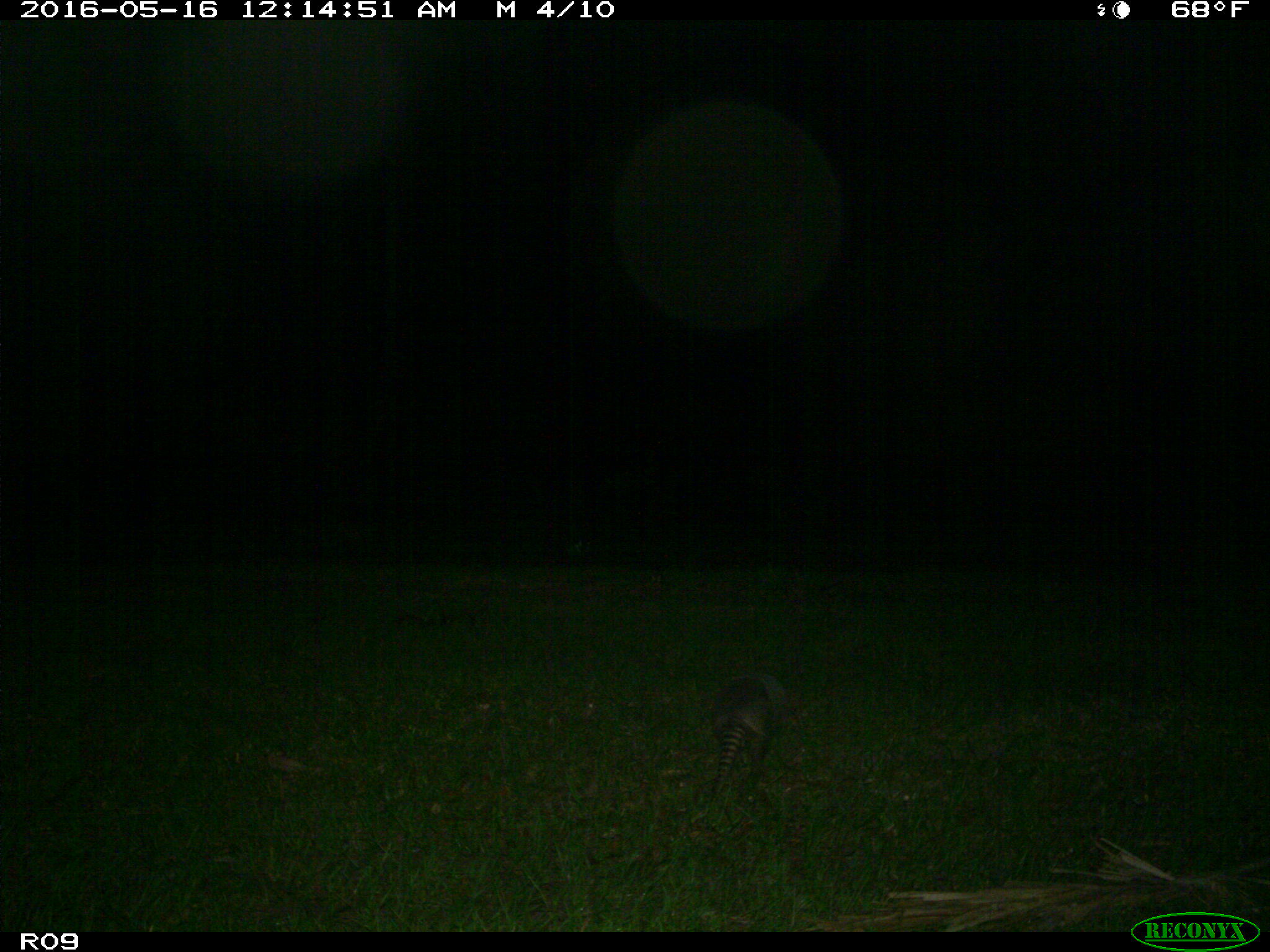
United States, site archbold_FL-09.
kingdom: Animalia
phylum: Chordata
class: Mammalia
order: Cingulata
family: Dasypodidae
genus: Dasypus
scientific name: Dasypus novemcinctus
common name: nine-banded armadillo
Dasypus novemcinctus (nine-banded armadillo).